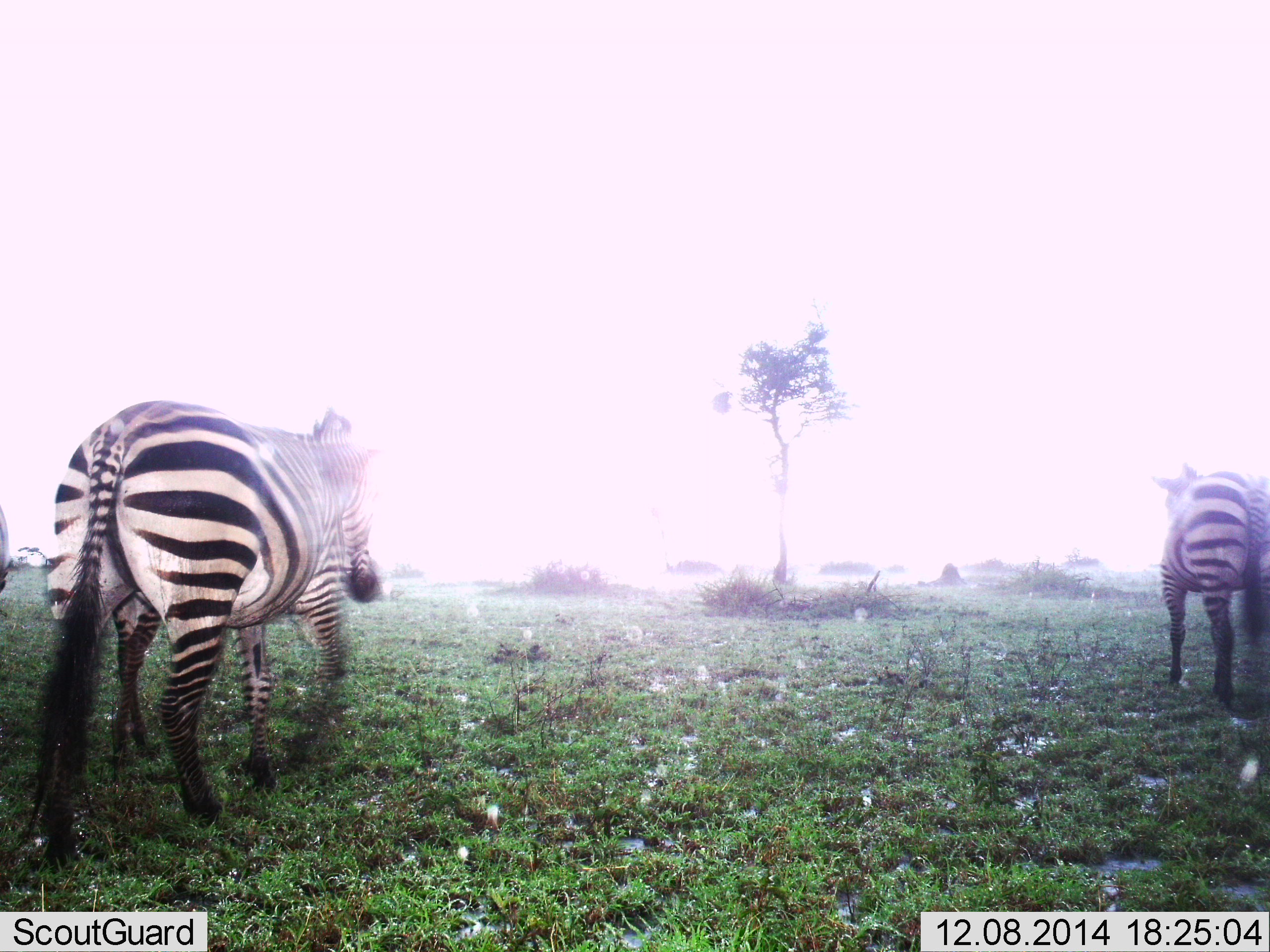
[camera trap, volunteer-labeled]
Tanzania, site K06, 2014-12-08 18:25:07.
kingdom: Animalia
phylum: Chordata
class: Mammalia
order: Perissodactyla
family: Equidae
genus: Equus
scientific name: Equus quagga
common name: plains zebra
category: zebra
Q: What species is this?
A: Zebra (plains zebra) (Equus quagga).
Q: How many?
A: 2.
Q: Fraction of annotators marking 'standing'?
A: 30%.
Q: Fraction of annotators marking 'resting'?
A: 0%.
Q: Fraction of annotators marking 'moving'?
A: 70%.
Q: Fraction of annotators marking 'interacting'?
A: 0%.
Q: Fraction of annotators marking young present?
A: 10%.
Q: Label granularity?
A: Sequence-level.